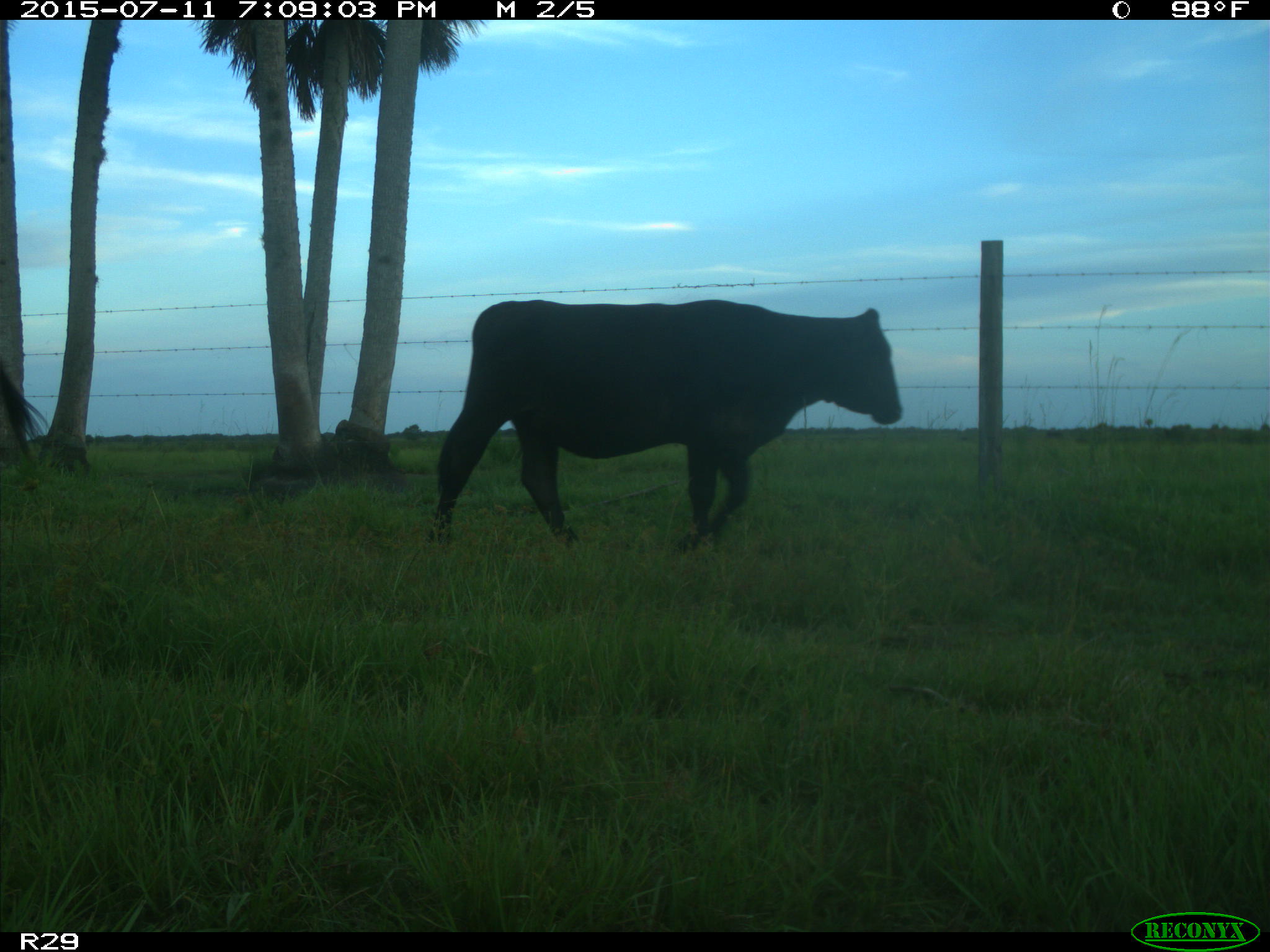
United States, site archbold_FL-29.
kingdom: Animalia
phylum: Chordata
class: Mammalia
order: Artiodactyla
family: Bovidae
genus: Bos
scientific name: Bos taurus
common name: domestic cow